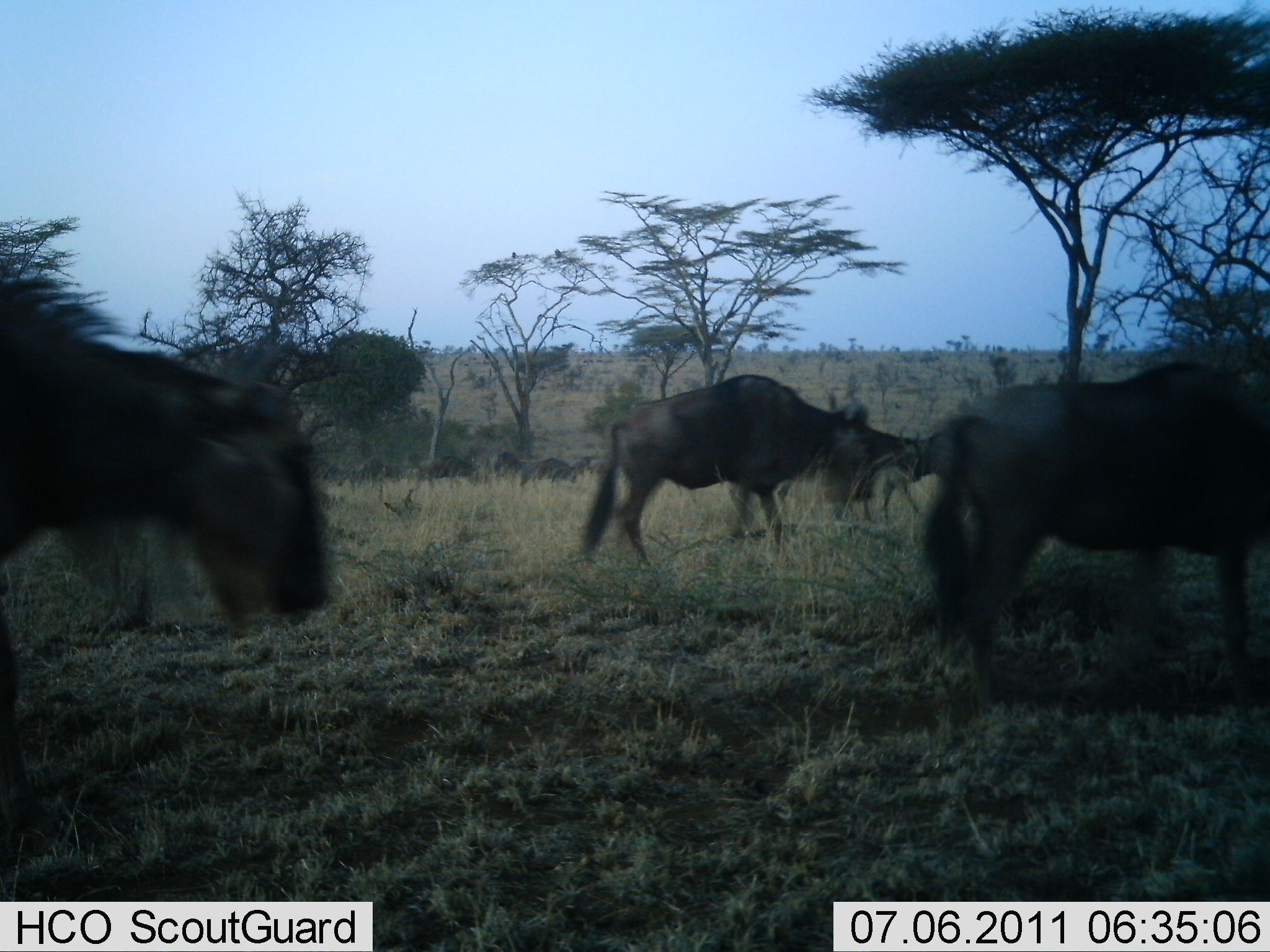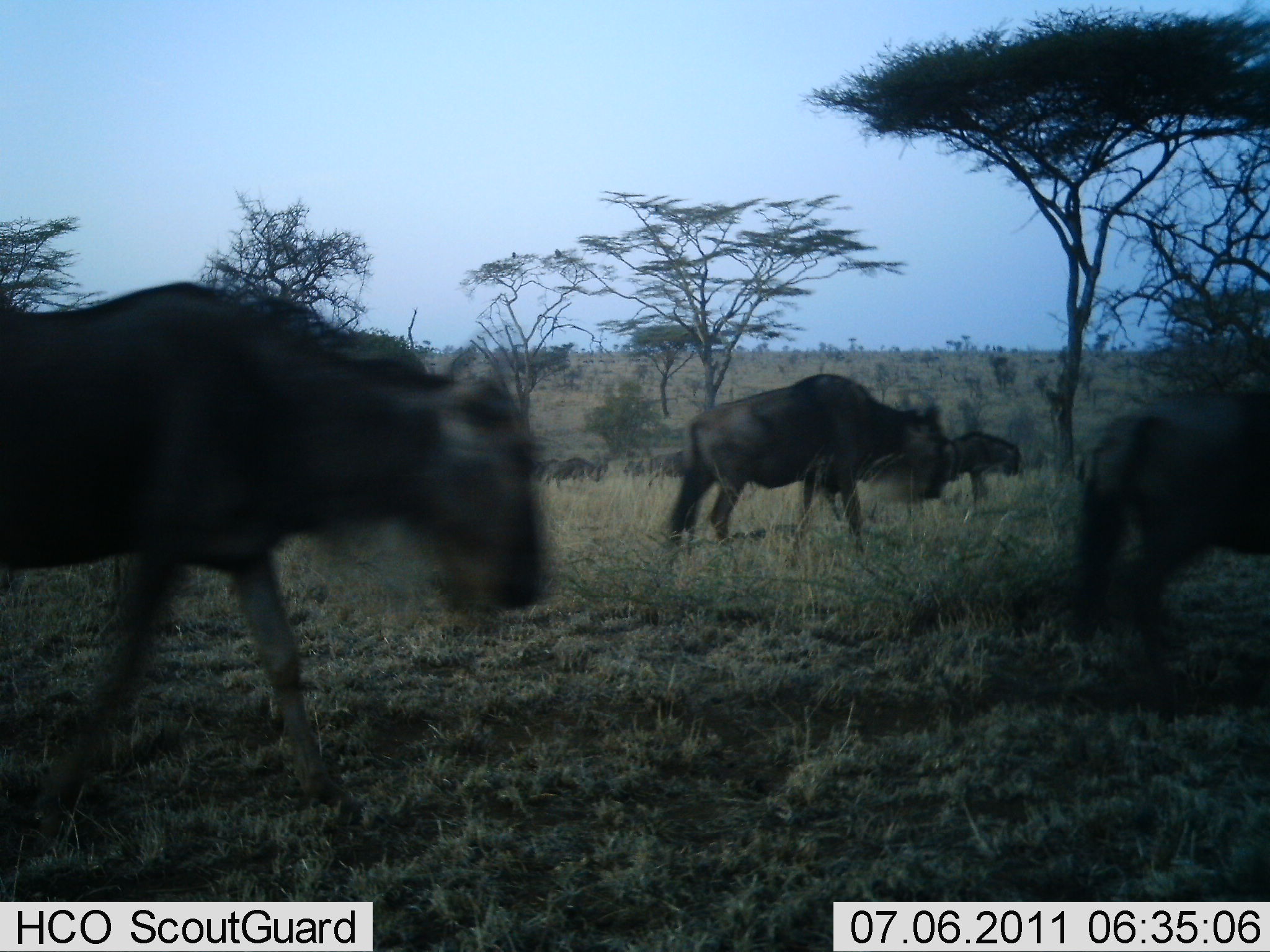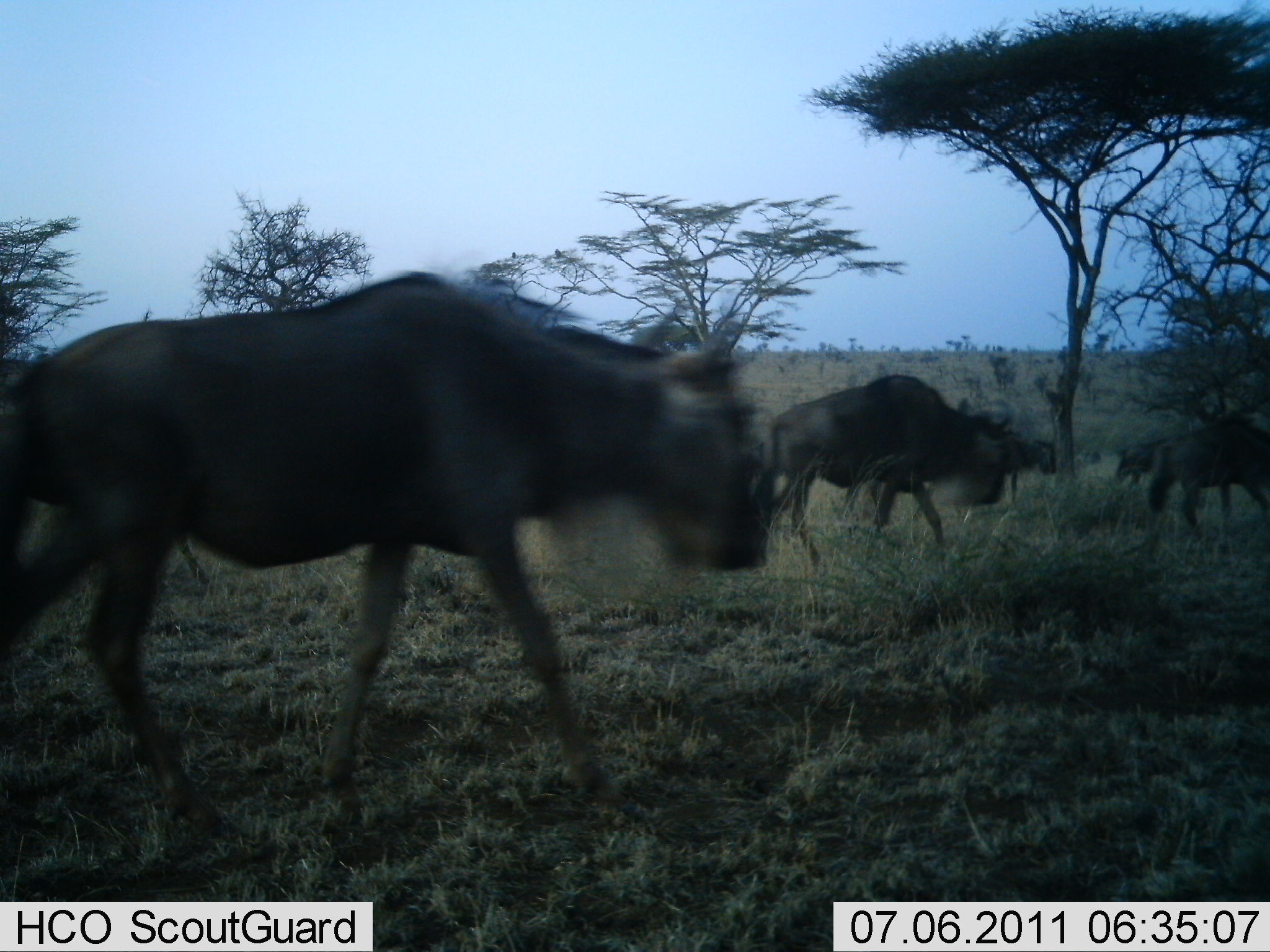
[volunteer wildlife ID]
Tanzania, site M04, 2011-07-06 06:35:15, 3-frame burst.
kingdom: Animalia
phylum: Chordata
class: Mammalia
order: Artiodactyla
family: Bovidae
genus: Connochaetes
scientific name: Connochaetes taurinus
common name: blue wildebeest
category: wildebeest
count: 7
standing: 0%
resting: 0%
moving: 100%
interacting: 0%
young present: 0%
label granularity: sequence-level